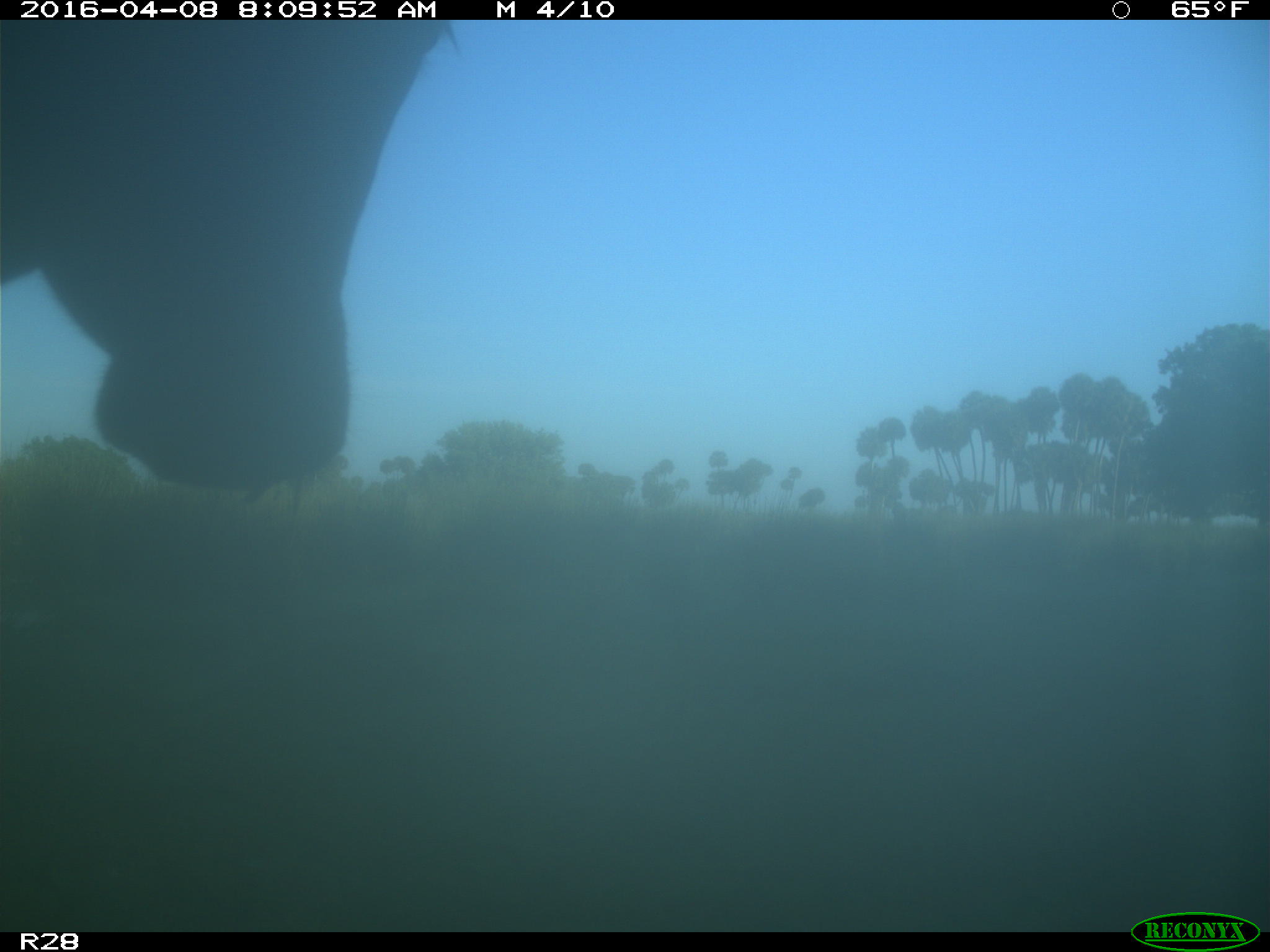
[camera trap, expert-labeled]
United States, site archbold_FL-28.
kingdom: Animalia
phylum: Chordata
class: Mammalia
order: Artiodactyla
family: Bovidae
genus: Bos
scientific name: Bos taurus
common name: domestic cow